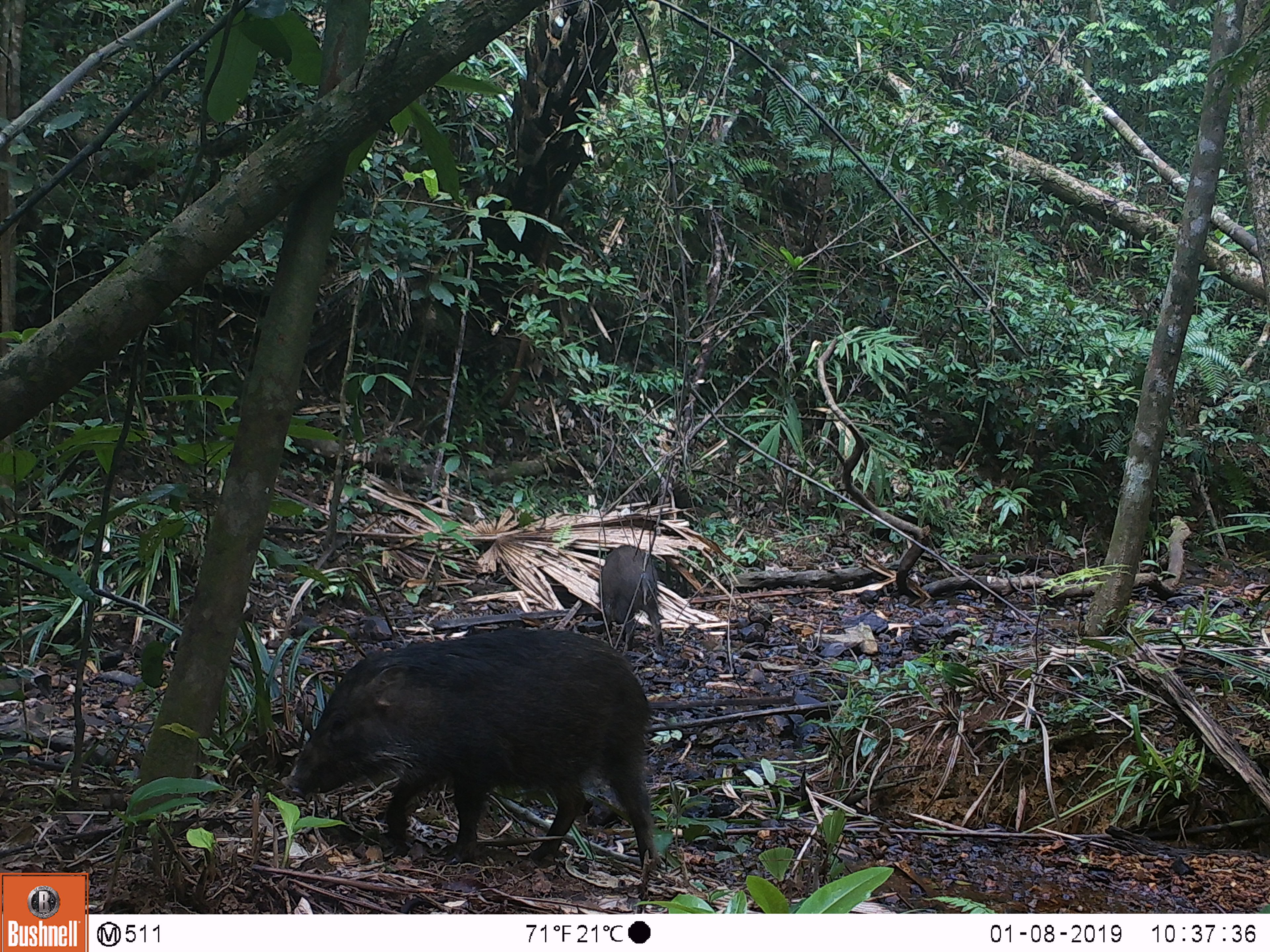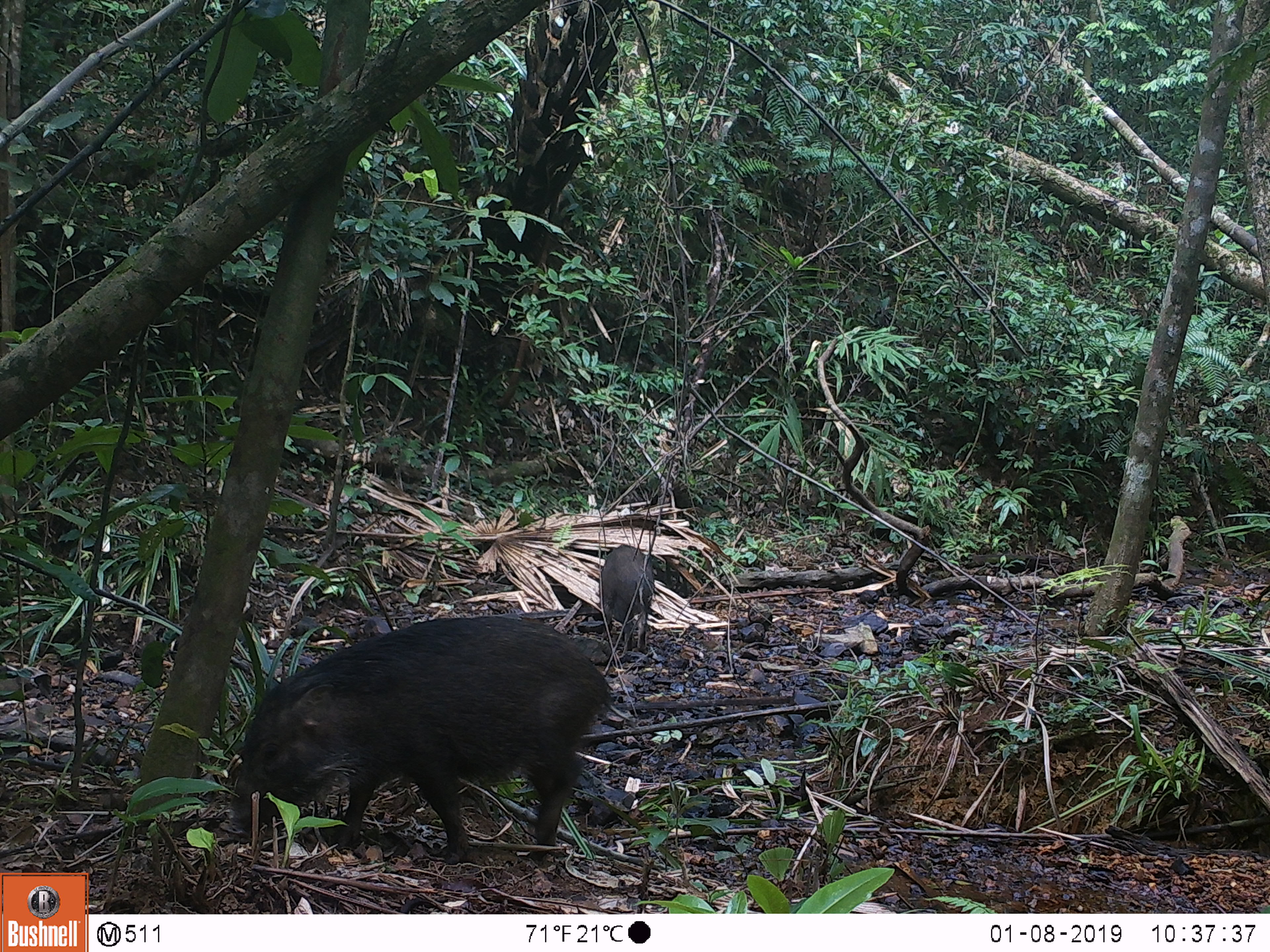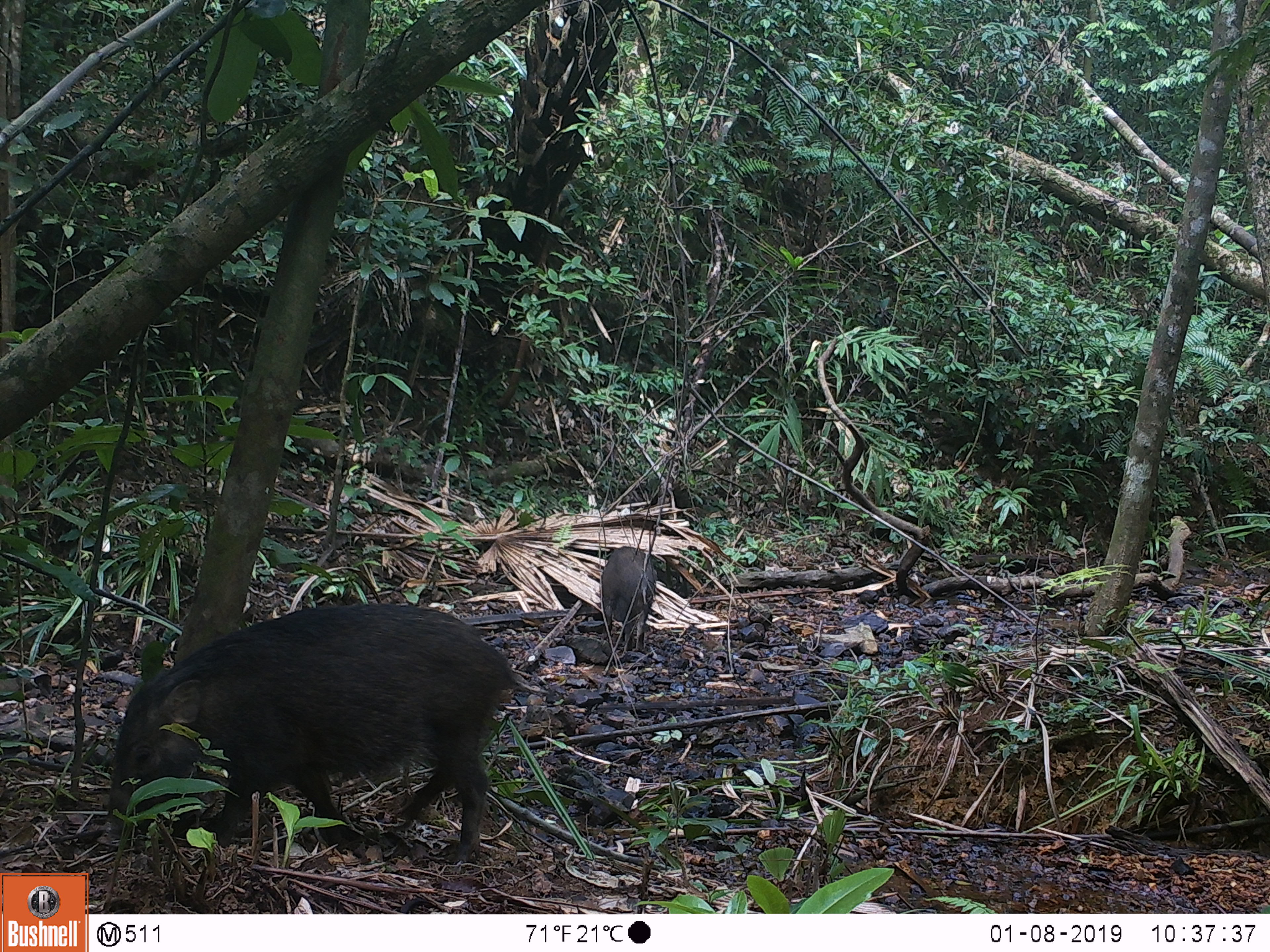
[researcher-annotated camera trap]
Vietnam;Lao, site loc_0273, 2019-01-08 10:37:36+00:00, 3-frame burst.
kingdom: Animalia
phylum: Chordata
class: Mammalia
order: Artiodactyla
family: Suidae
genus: Sus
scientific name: Sus scrofa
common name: eurasian wild pig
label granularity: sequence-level